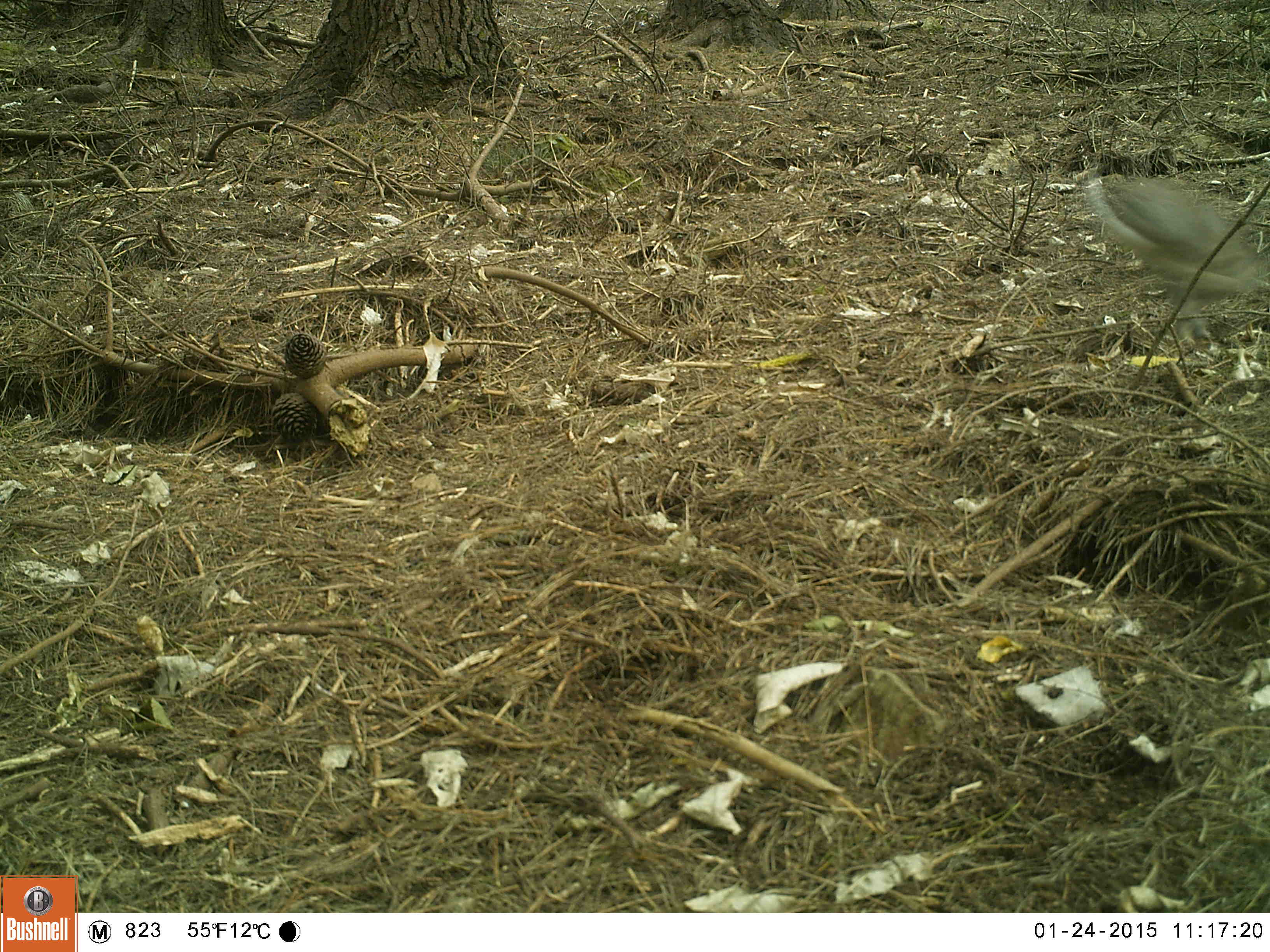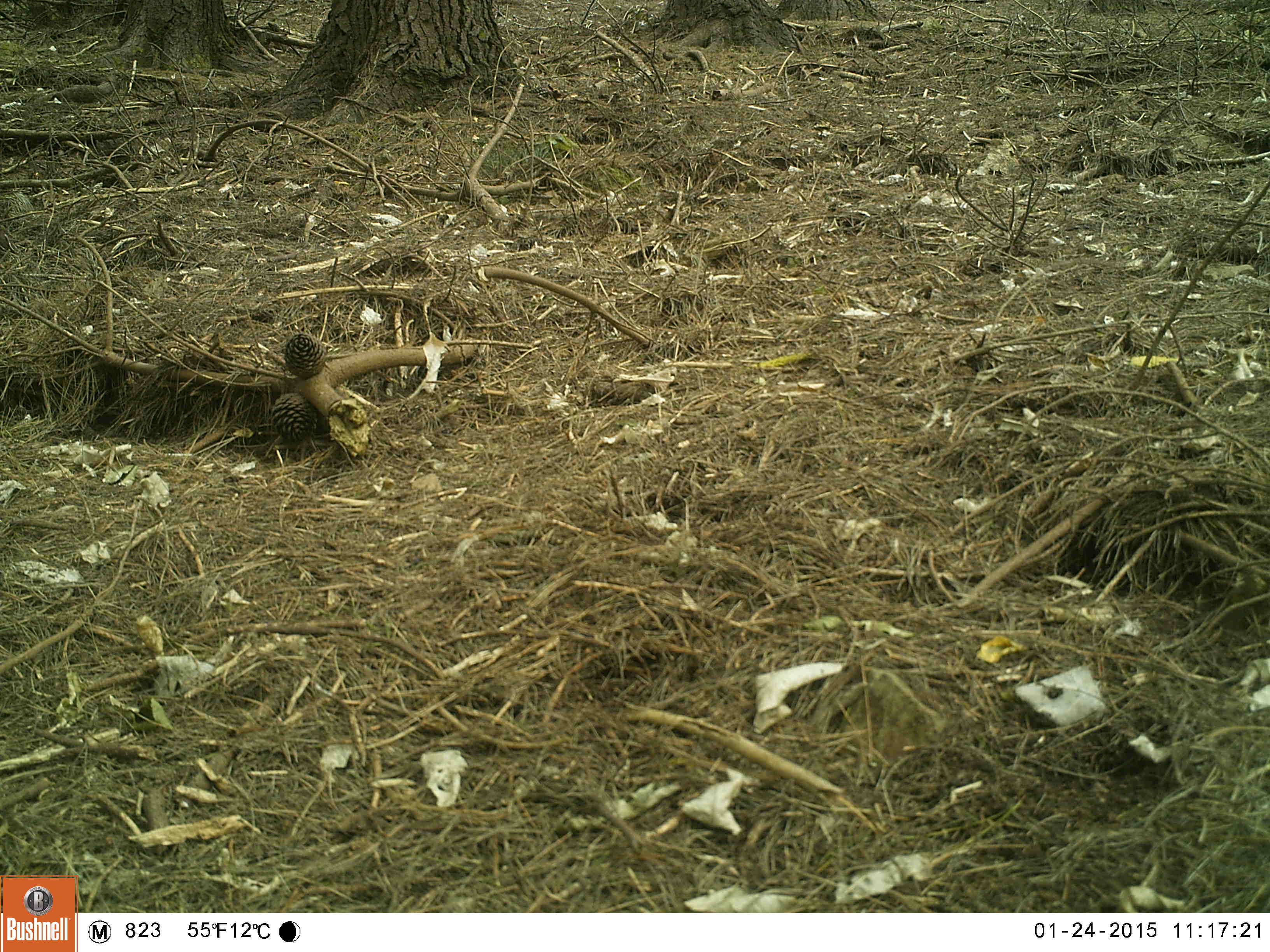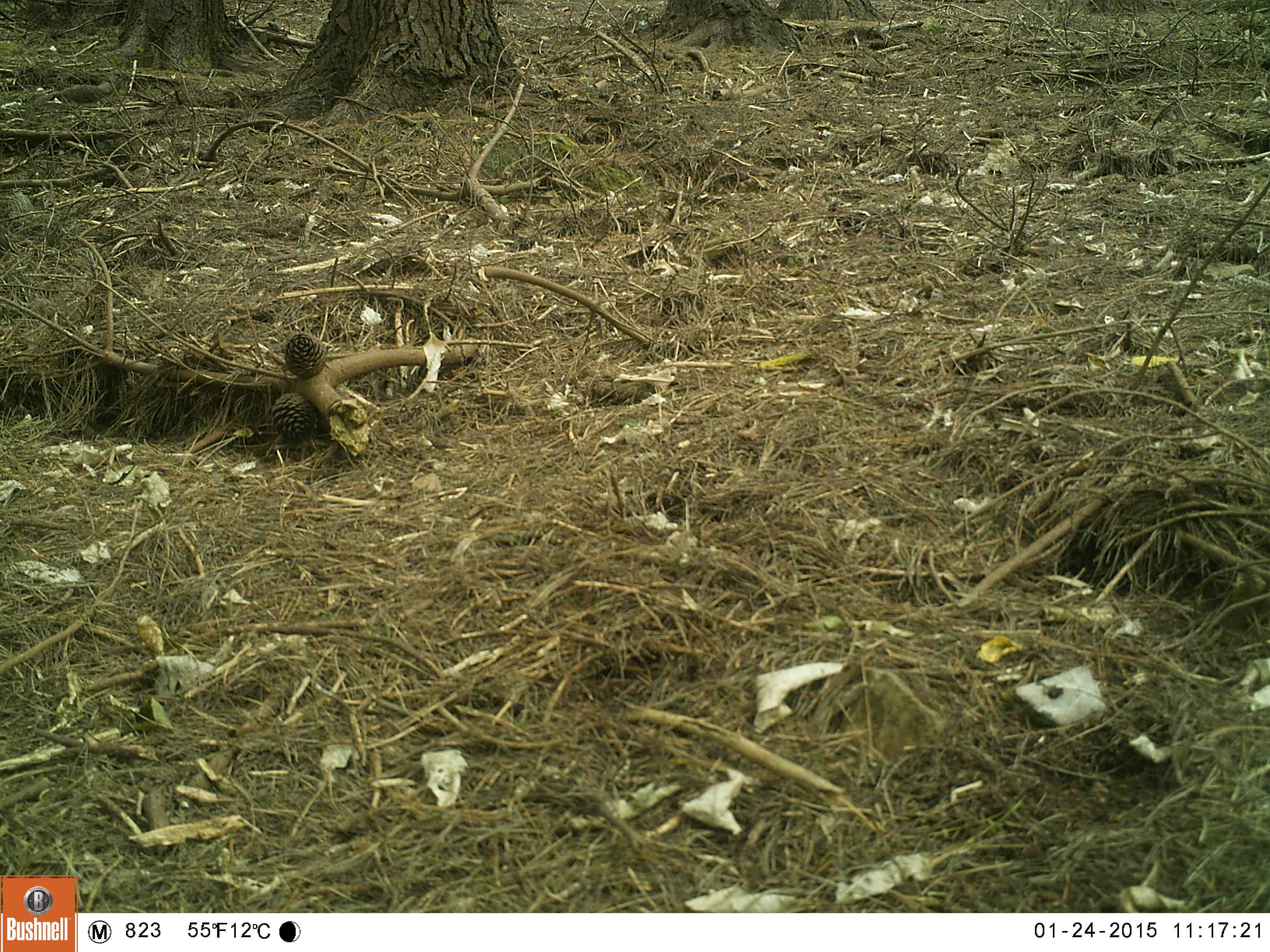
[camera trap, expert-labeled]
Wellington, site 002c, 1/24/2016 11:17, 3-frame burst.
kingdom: Animalia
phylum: Chordata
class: Aves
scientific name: Aves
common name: bird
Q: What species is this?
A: Bird (Aves).